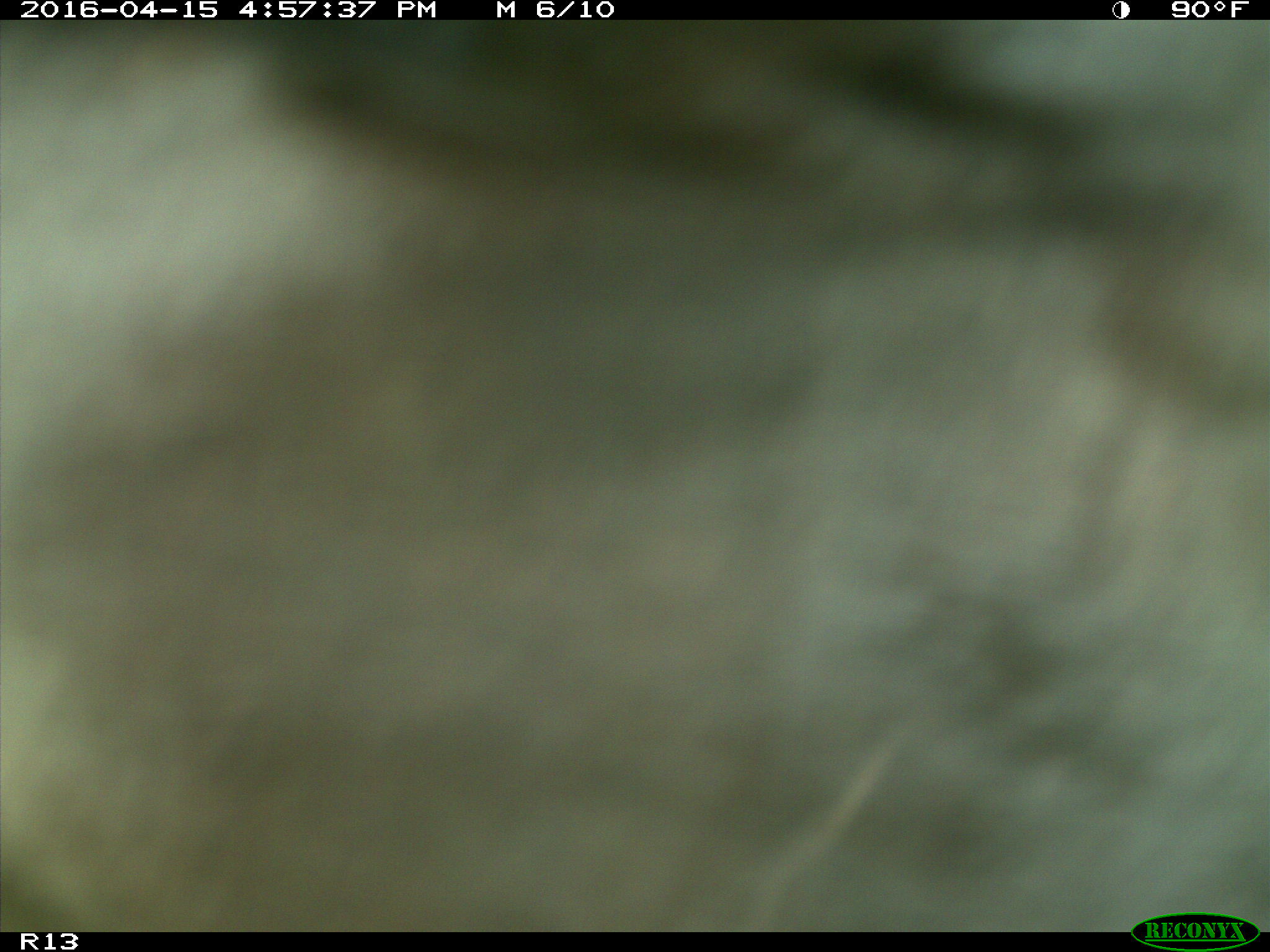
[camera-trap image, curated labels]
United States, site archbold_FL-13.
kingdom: Animalia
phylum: Chordata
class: Mammalia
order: Artiodactyla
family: Bovidae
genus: Bos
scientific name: Bos taurus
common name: domestic cow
Bos taurus (domestic cow).